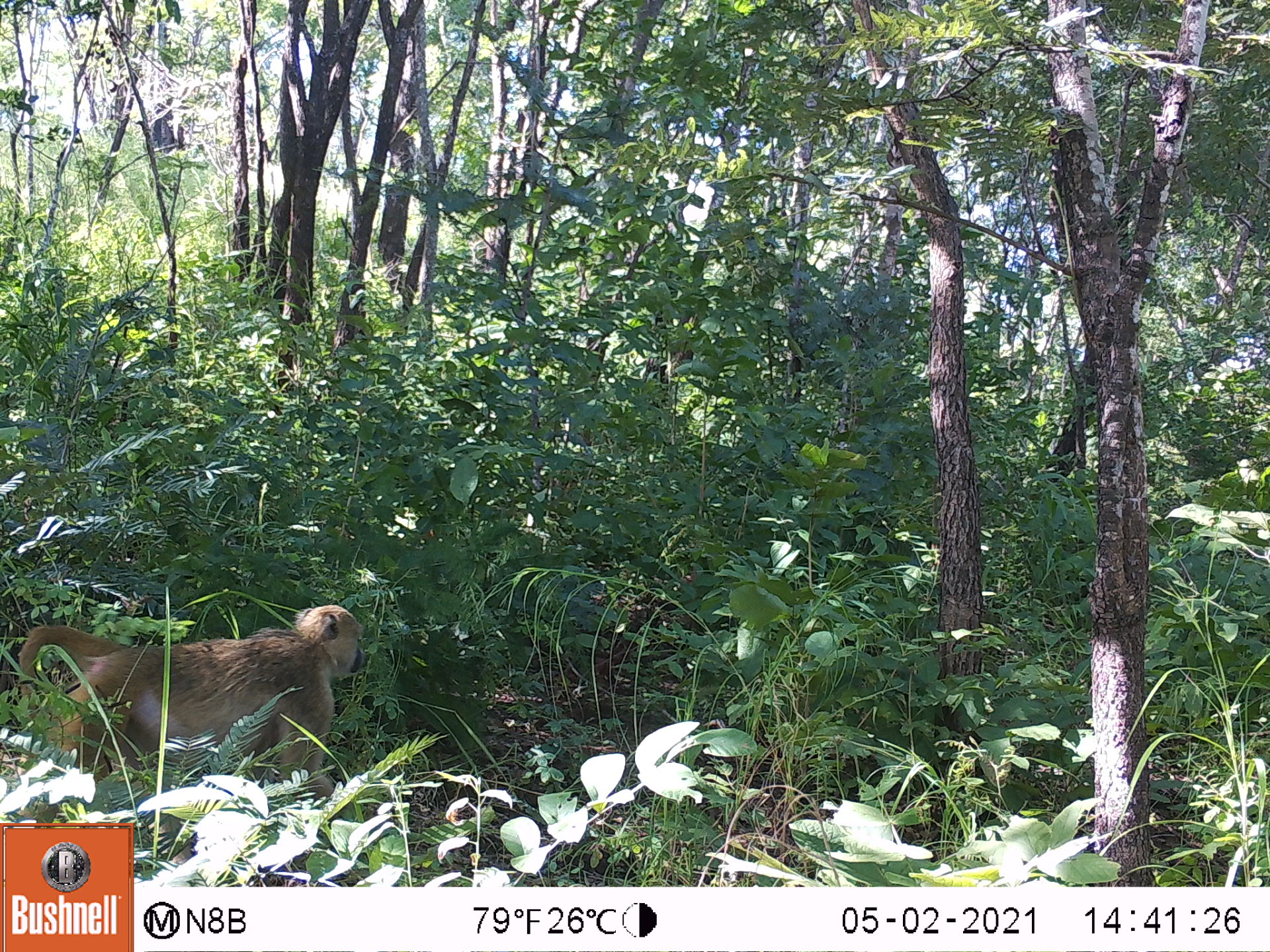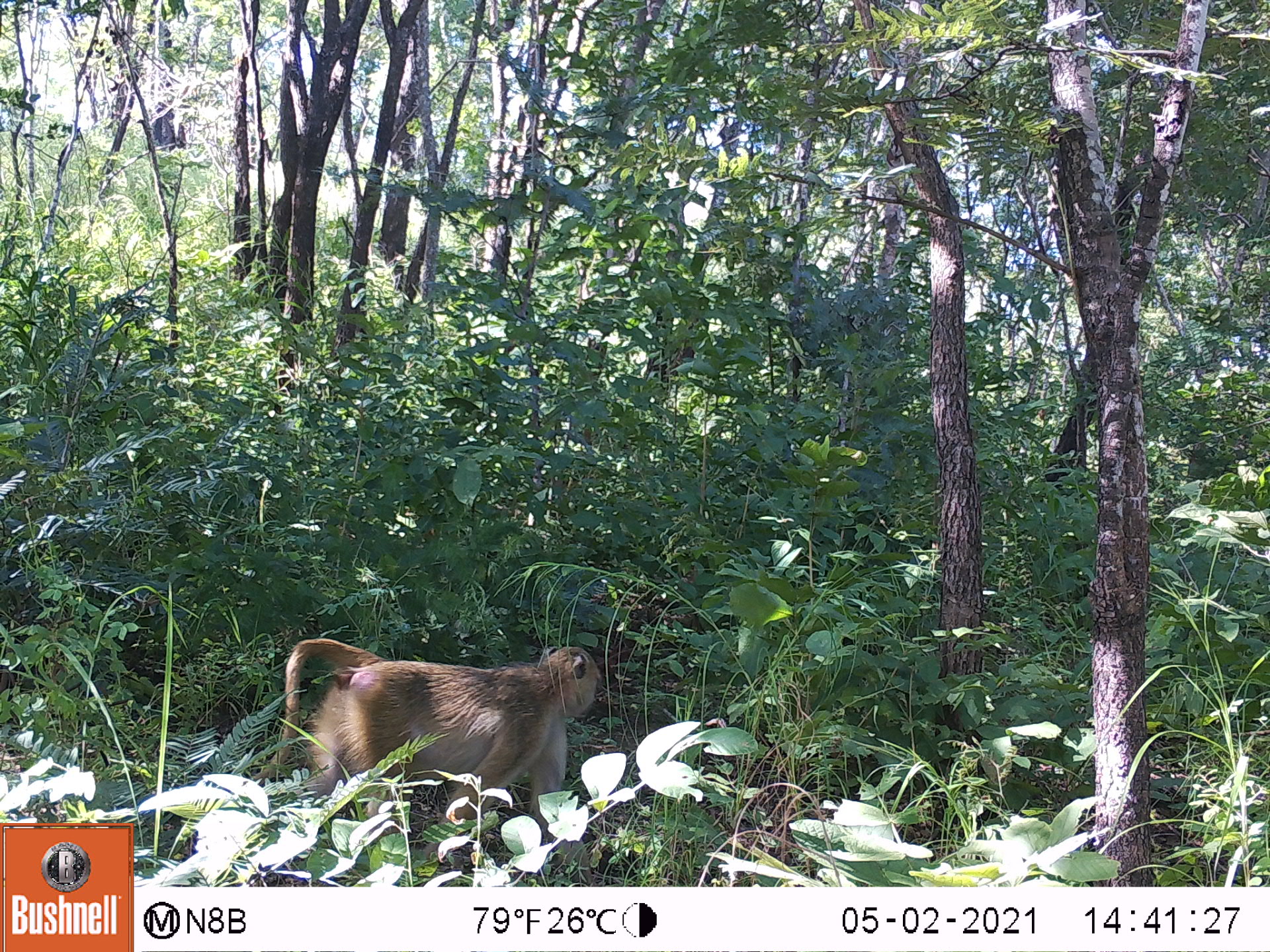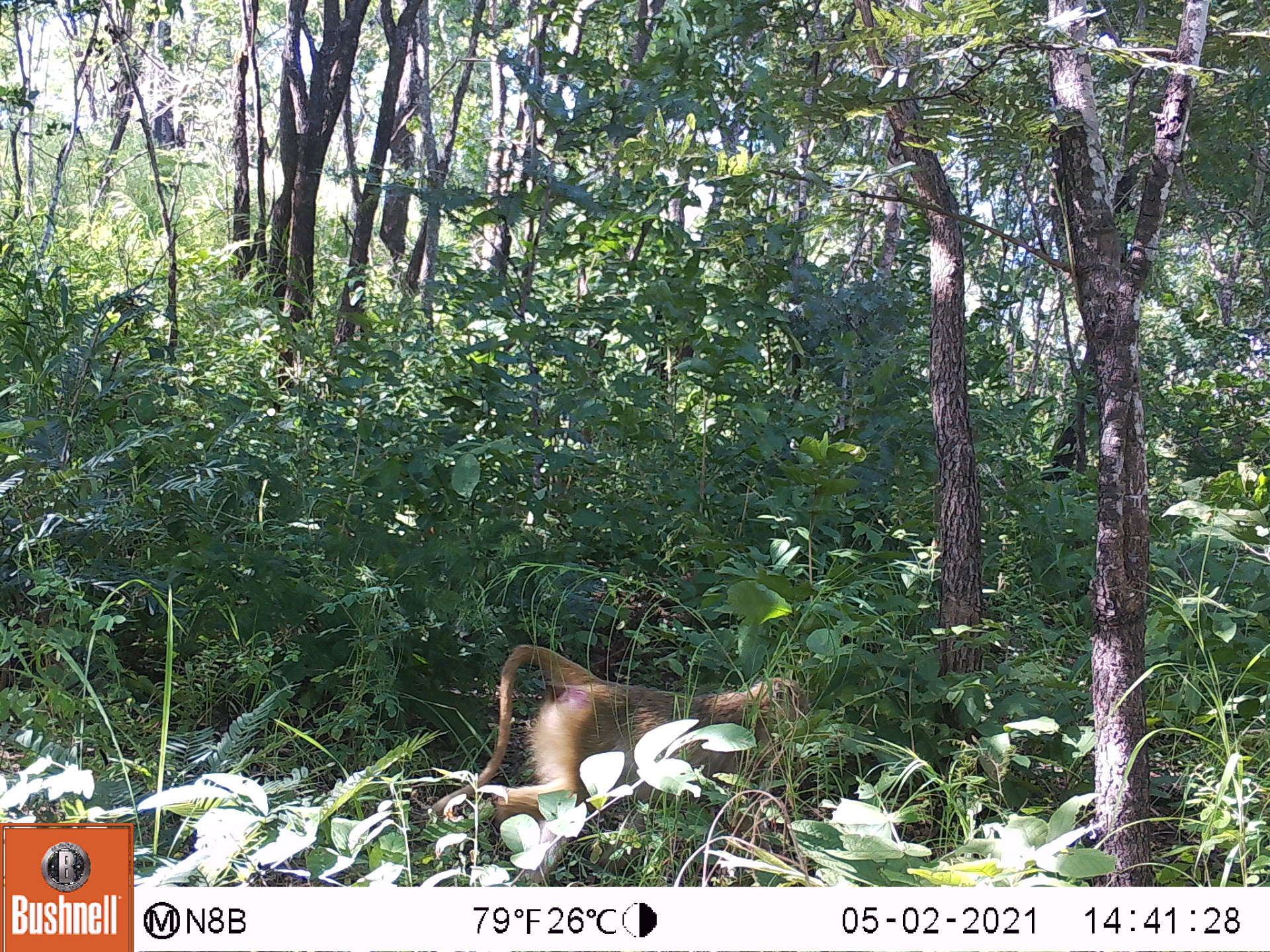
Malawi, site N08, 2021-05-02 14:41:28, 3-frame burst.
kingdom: Animalia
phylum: Chordata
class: Mammalia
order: Primates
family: Cercopithecidae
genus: Papio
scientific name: Papio cynocephalus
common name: yellow baboon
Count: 1.